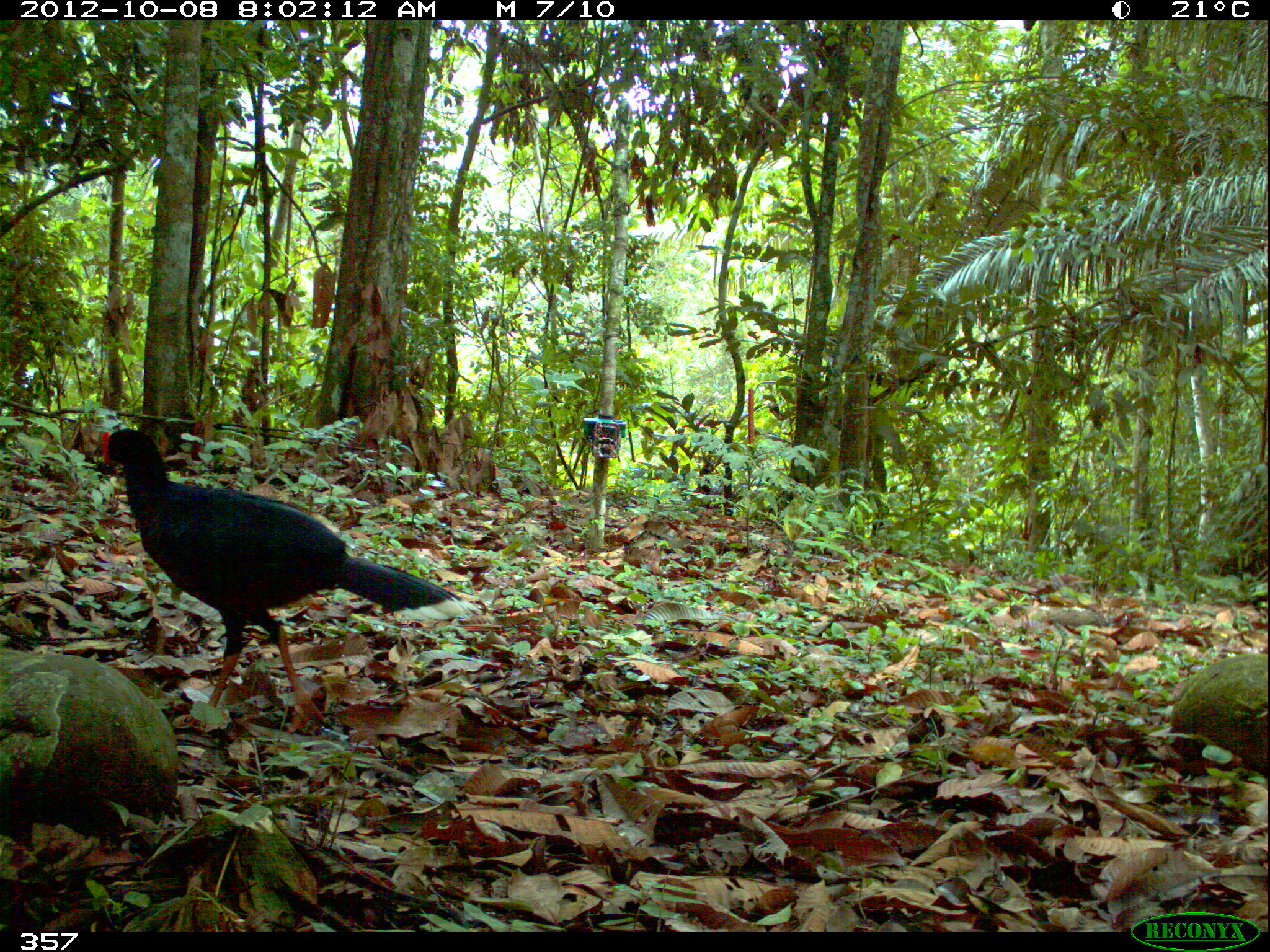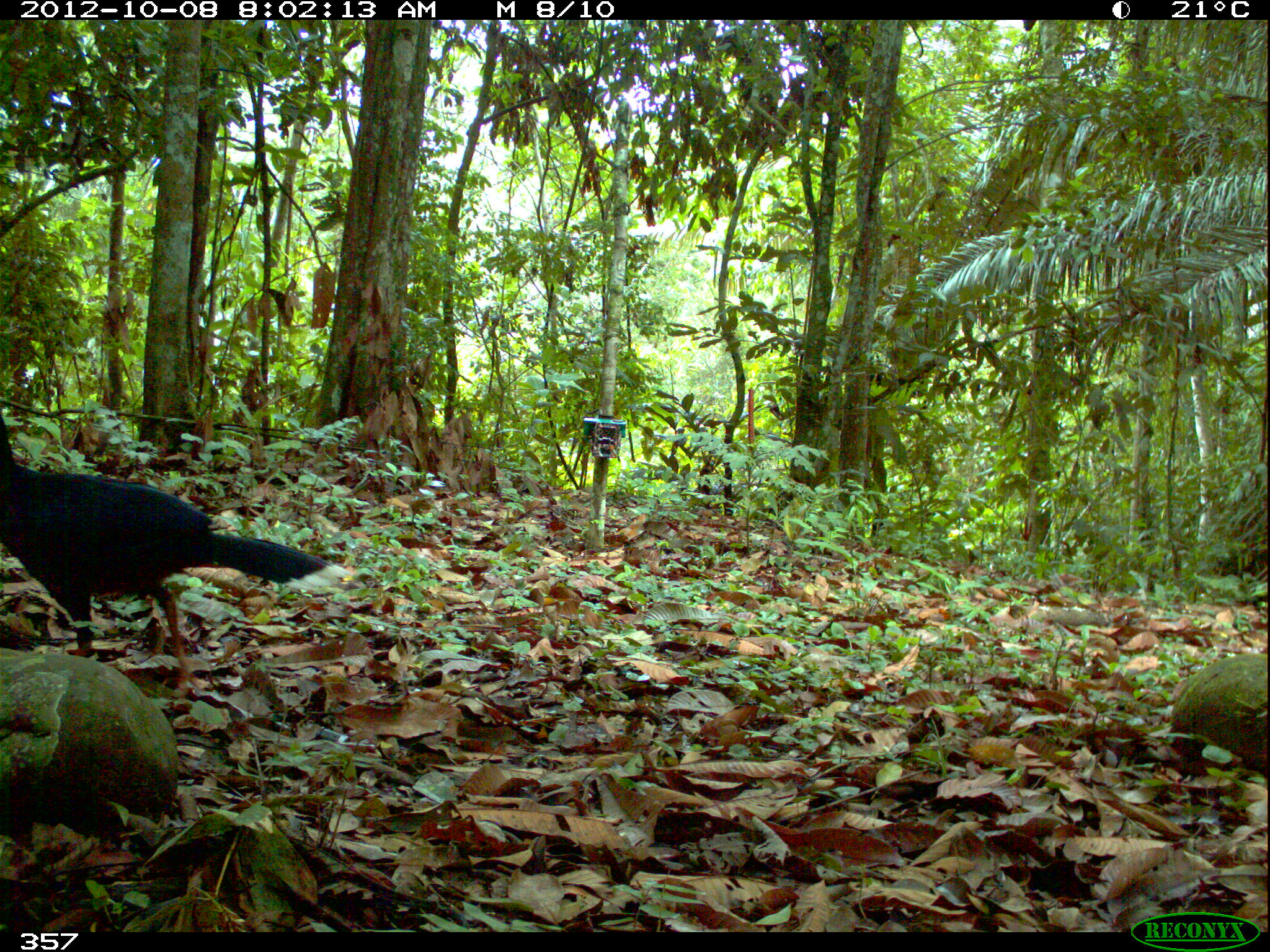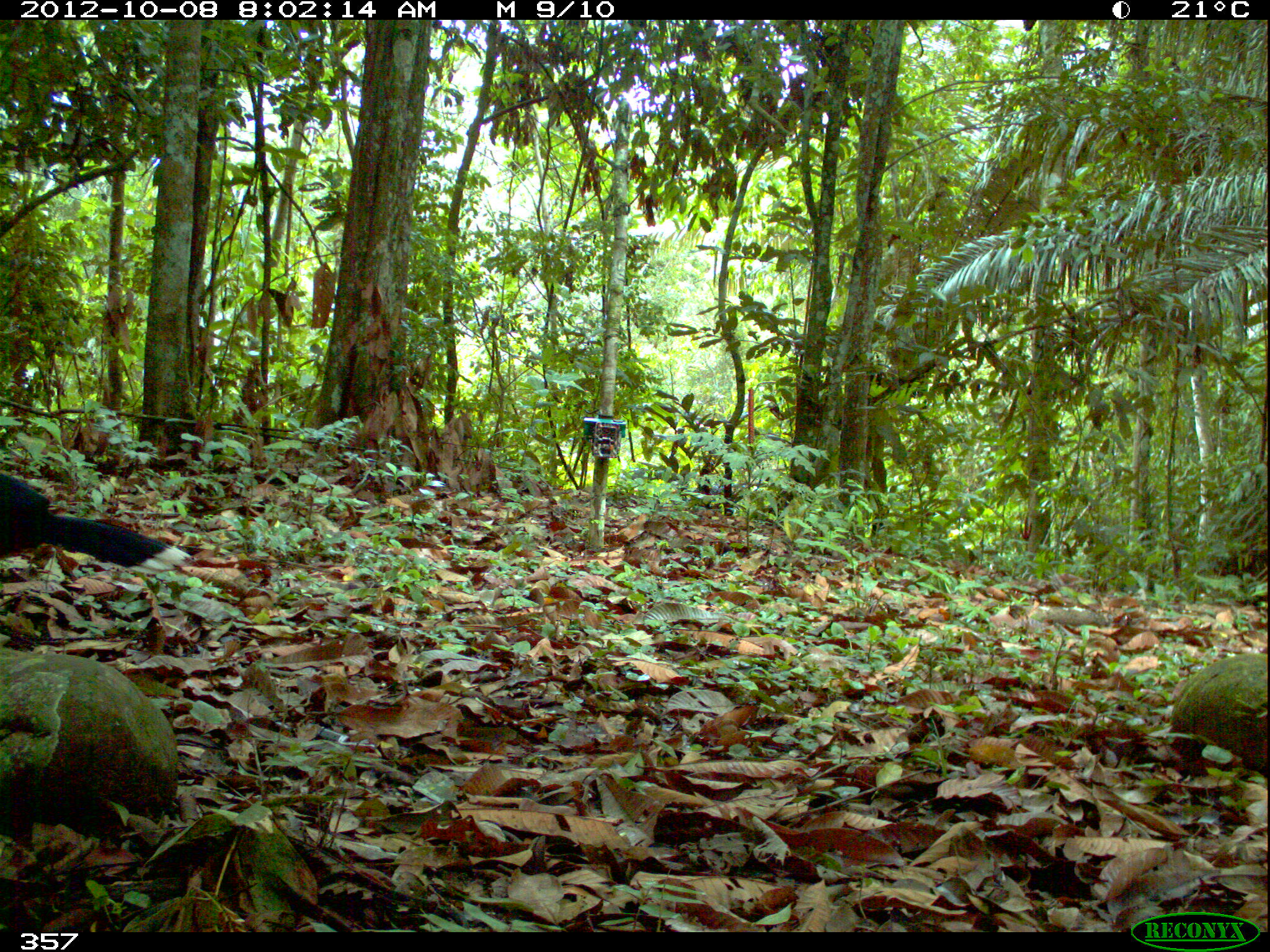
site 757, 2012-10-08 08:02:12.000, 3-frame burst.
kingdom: Animalia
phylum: Chordata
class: Aves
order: Galliformes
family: Cracidae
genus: Mitu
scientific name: Mitu tuberosum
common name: razor-billed curassow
Mitu tuberosum (razor-billed curassow).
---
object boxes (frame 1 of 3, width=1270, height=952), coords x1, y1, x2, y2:
mitu tuberosum: 99, 427, 482, 735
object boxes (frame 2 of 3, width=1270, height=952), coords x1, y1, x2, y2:
mitu tuberosum: 0, 414, 349, 697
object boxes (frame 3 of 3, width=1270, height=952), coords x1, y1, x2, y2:
mitu tuberosum: 0, 472, 193, 575